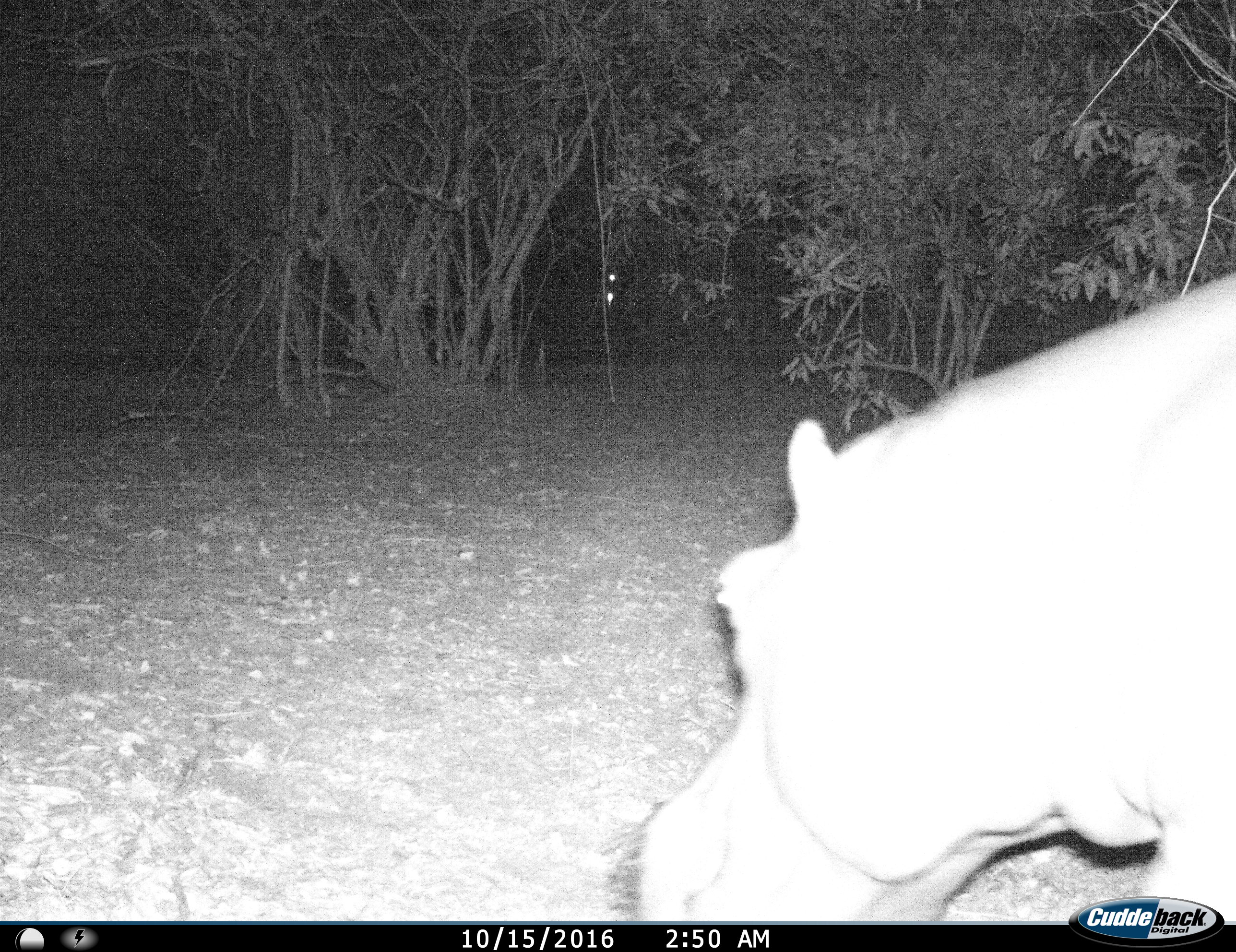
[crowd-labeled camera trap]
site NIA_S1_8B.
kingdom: Animalia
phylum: Chordata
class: Mammalia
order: Artiodactyla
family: Hippopotamidae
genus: Hippopotamus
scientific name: Hippopotamus amphibius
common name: hippopotamus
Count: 1.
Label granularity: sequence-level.